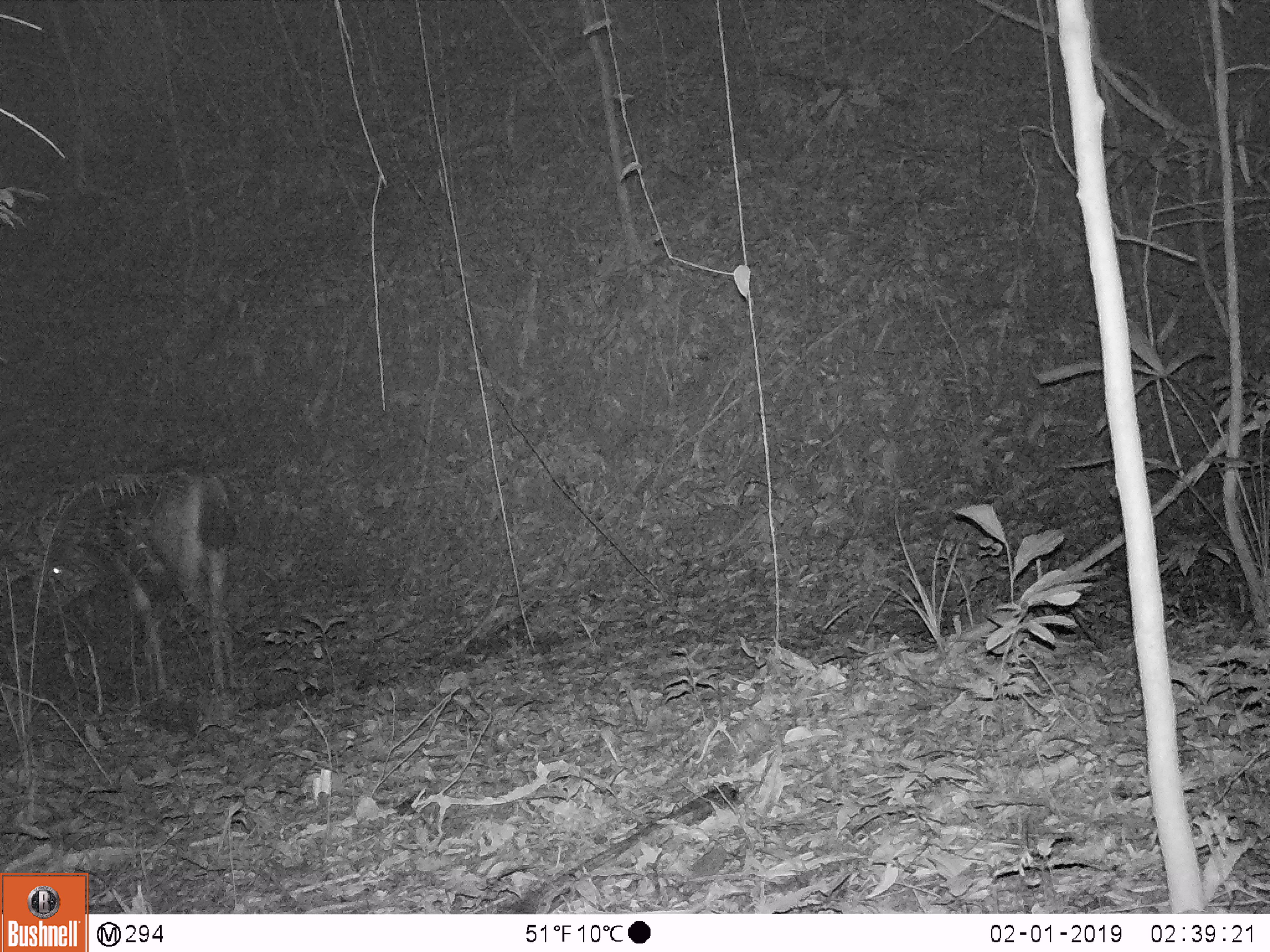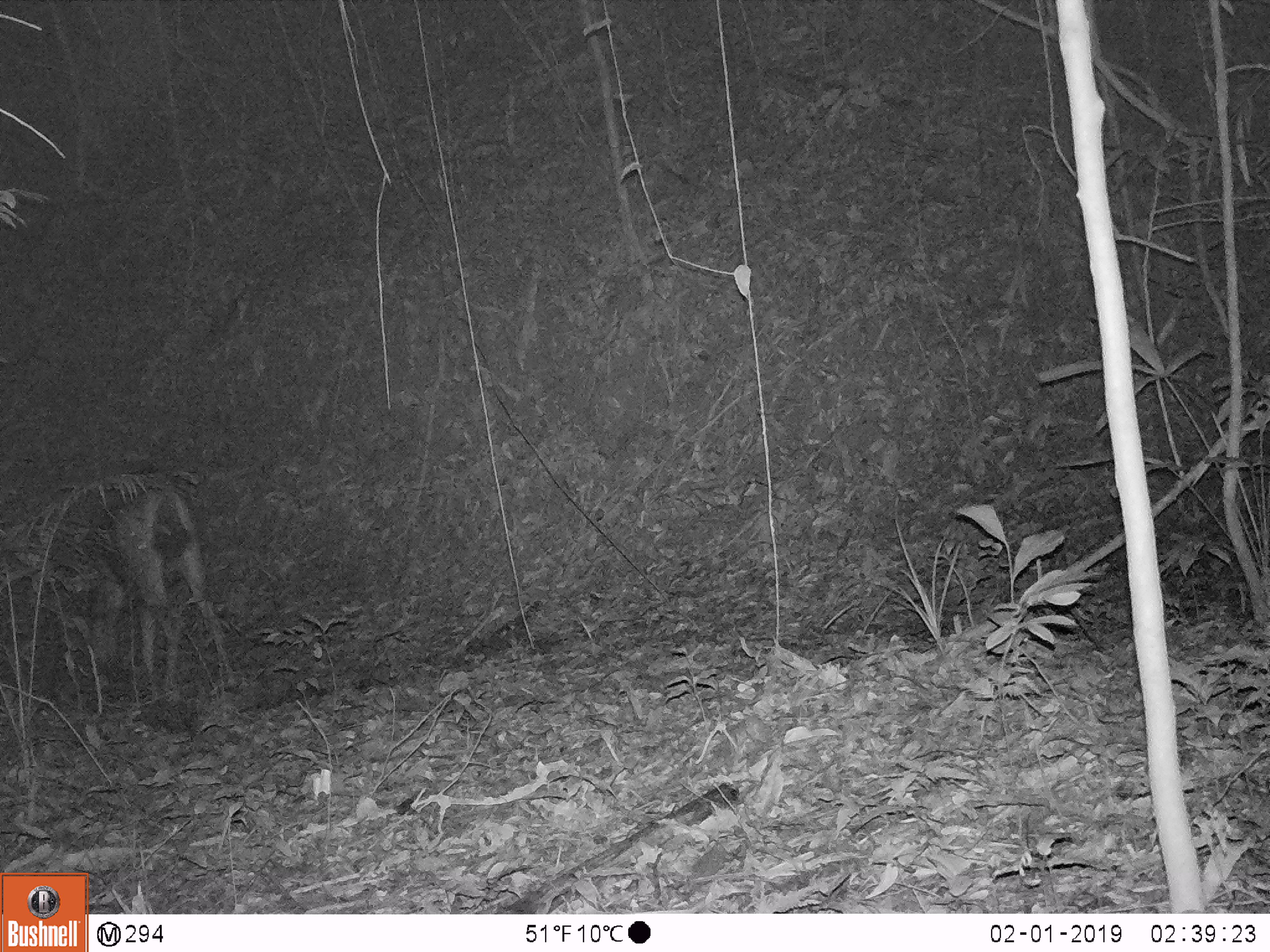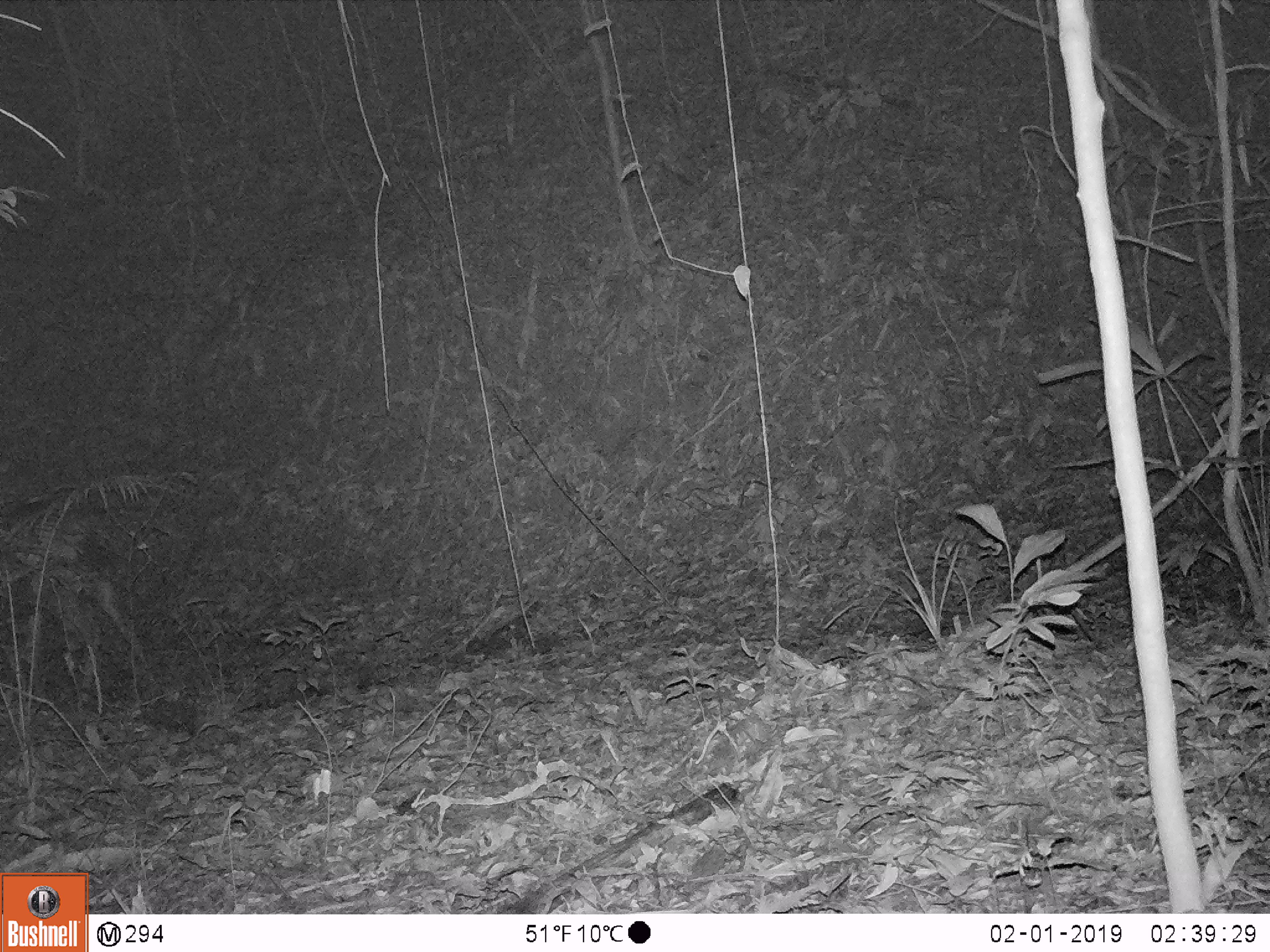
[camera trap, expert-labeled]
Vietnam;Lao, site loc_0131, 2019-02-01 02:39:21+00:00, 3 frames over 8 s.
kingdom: Animalia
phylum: Chordata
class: Mammalia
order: Artiodactyla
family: Cervidae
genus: Rusa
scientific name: Rusa unicolor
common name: sambar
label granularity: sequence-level